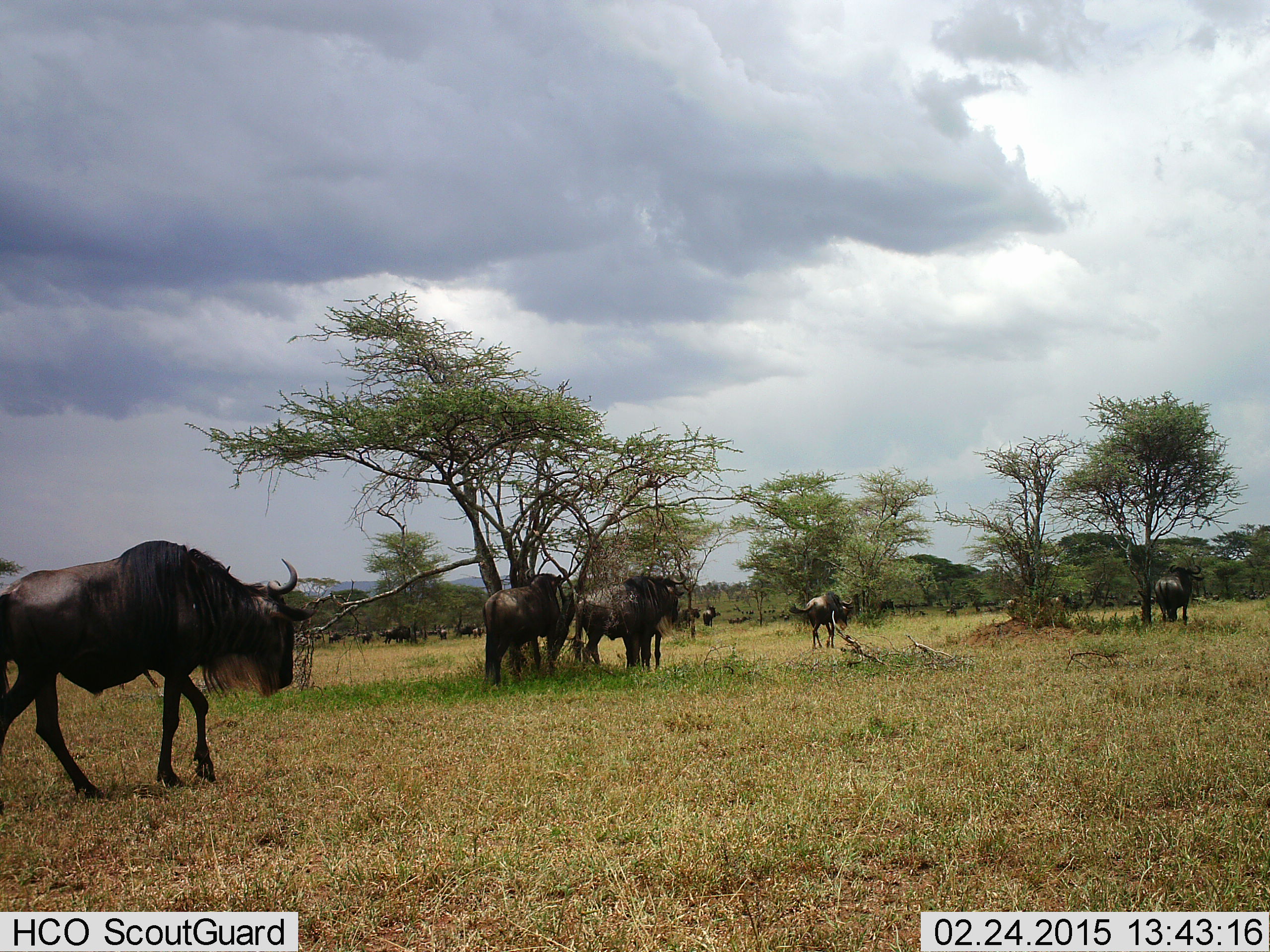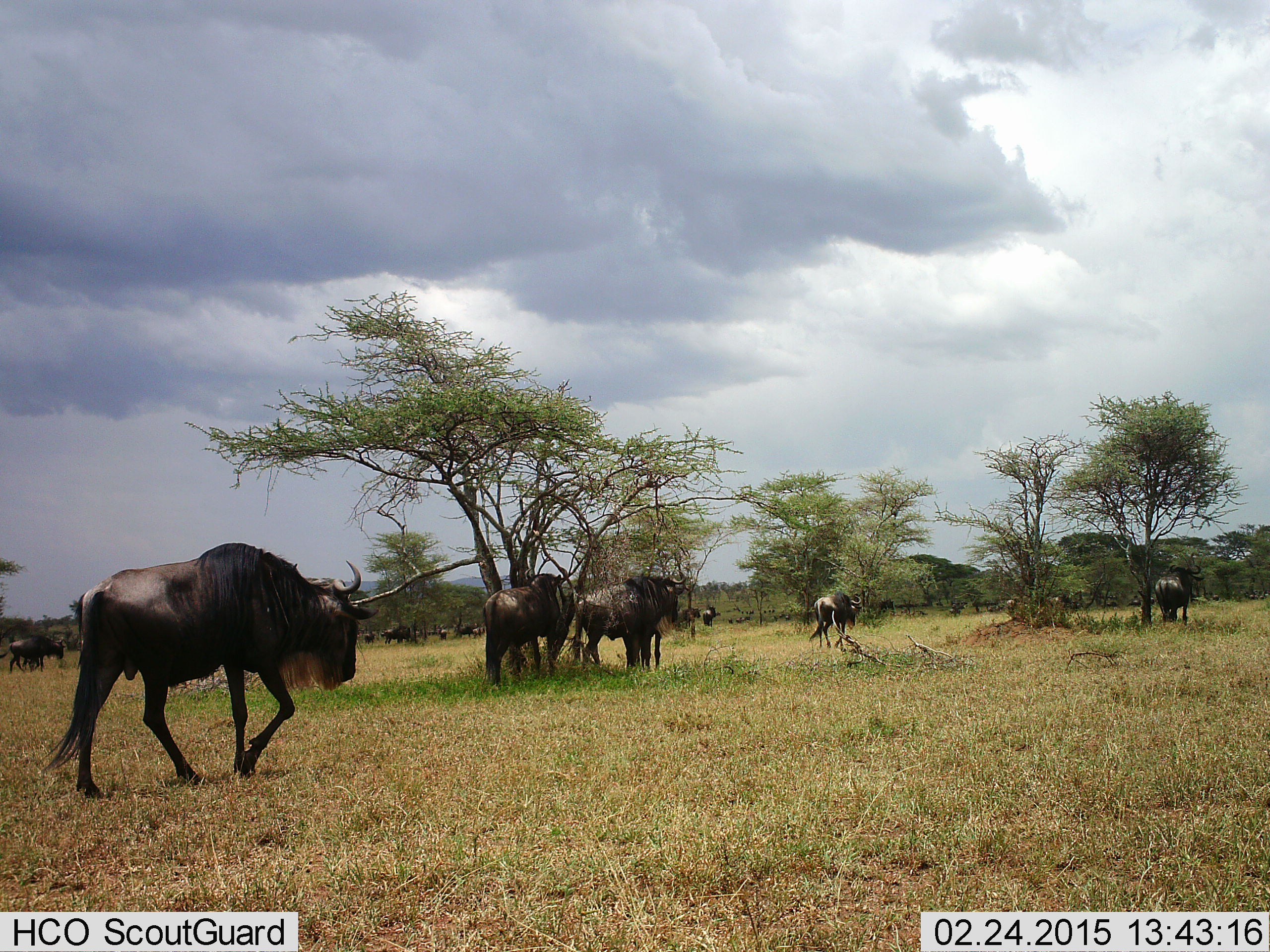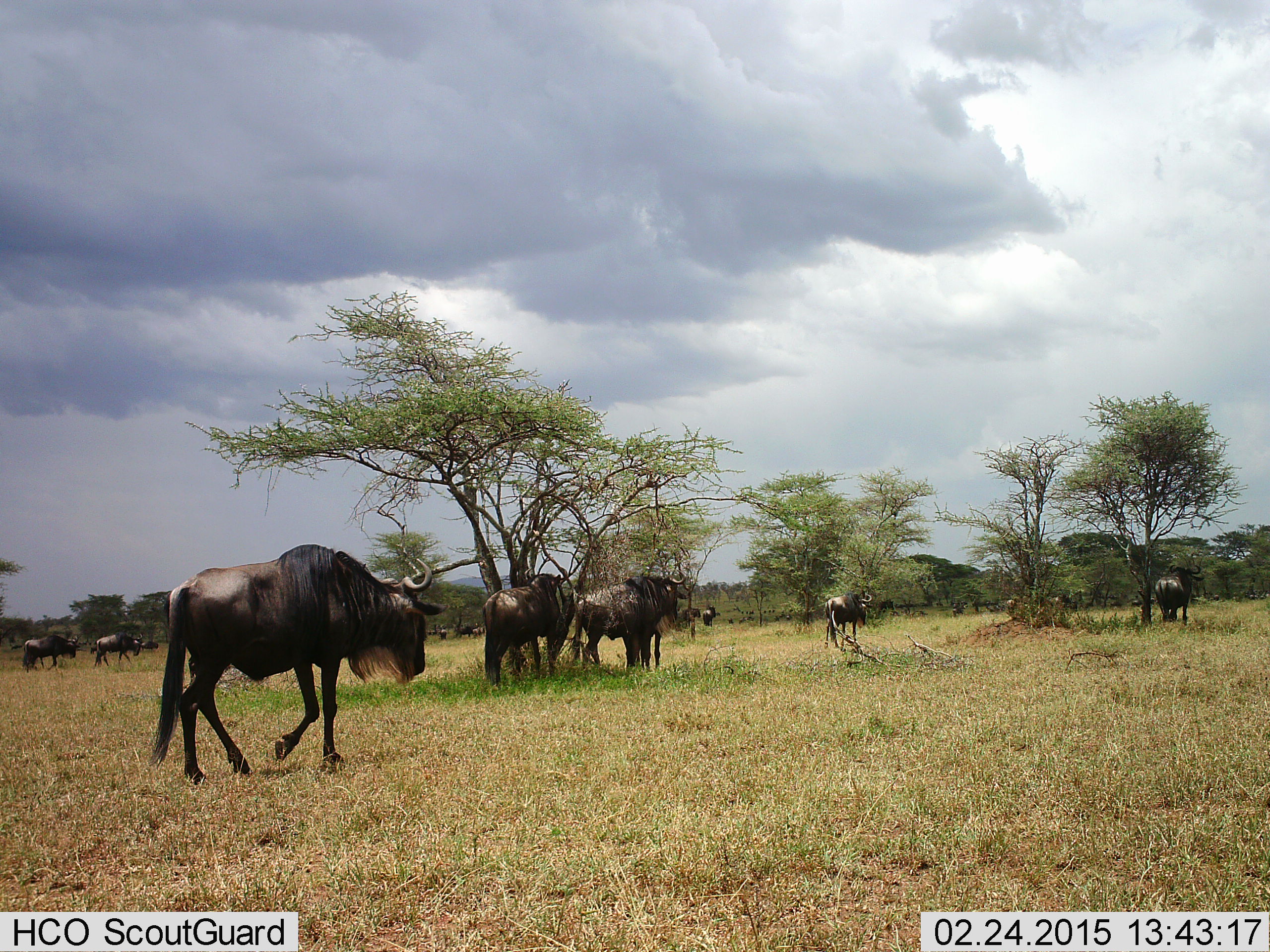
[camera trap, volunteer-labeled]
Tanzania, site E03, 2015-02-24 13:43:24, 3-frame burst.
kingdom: Animalia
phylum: Chordata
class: Mammalia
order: Artiodactyla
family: Bovidae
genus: Connochaetes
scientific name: Connochaetes taurinus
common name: blue wildebeest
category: wildebeest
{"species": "wildebeest (blue wildebeest) (Connochaetes taurinus)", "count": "11-50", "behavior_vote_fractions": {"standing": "91%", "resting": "9%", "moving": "100%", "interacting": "9%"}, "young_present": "0%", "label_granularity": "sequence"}